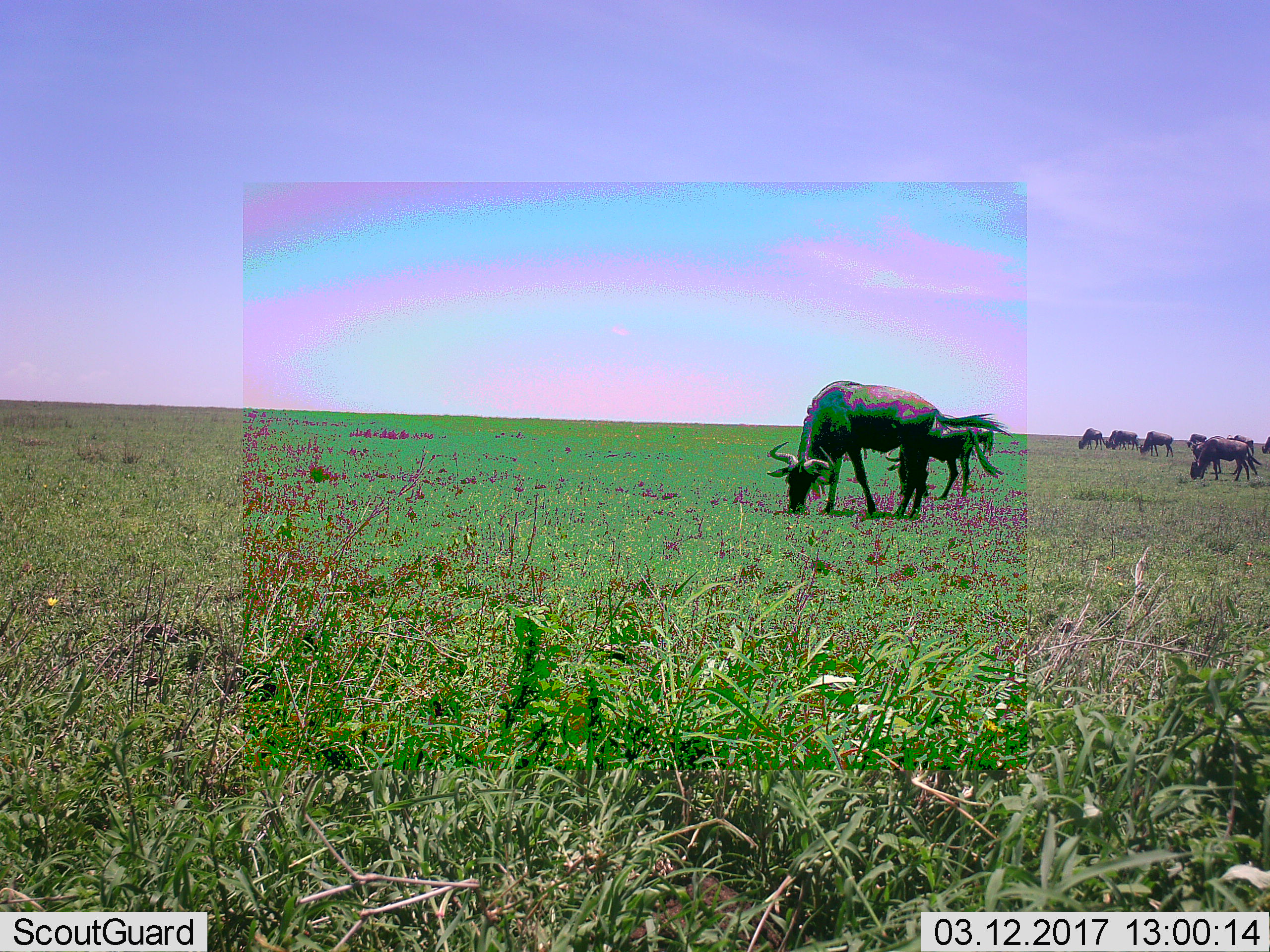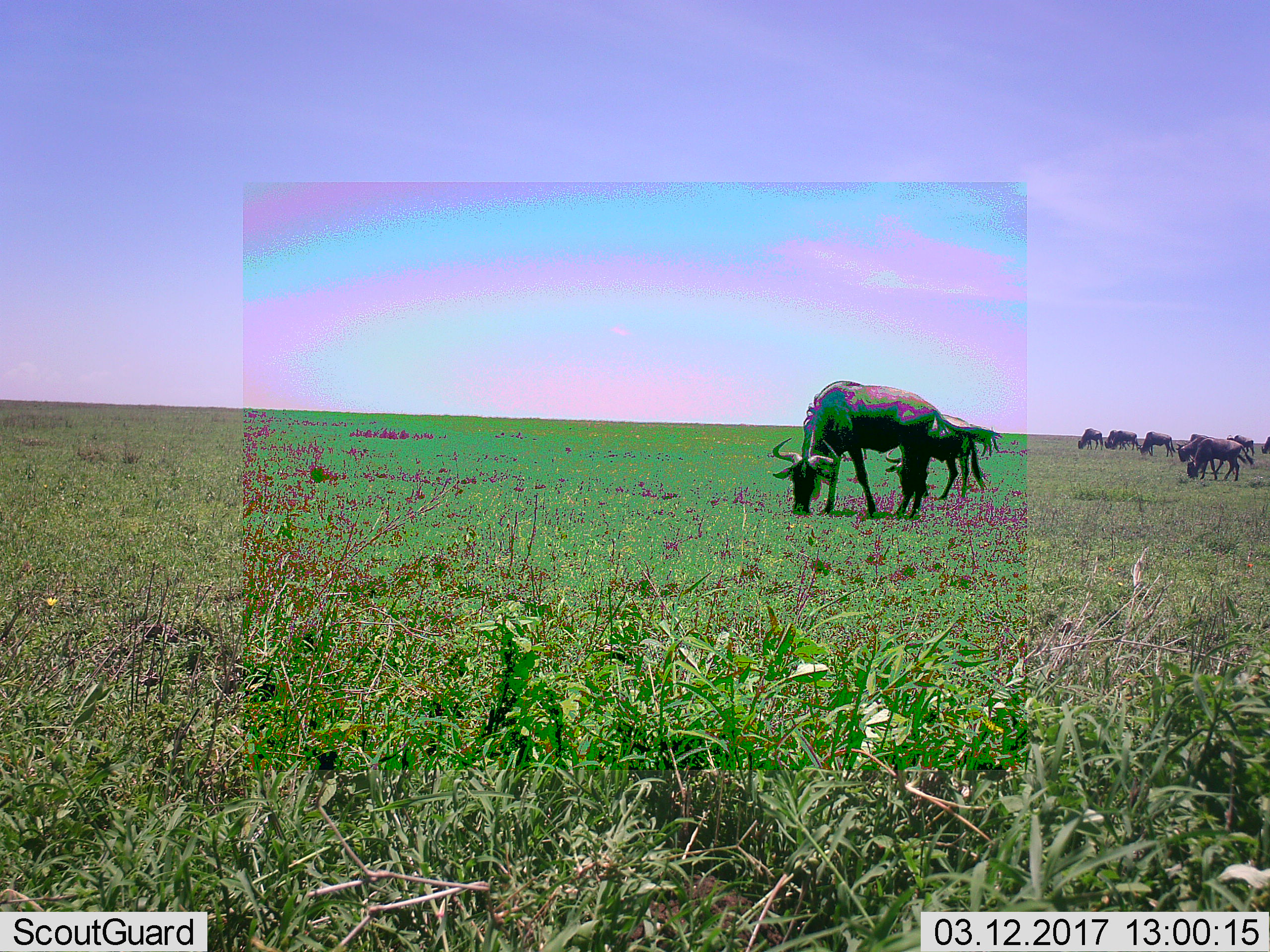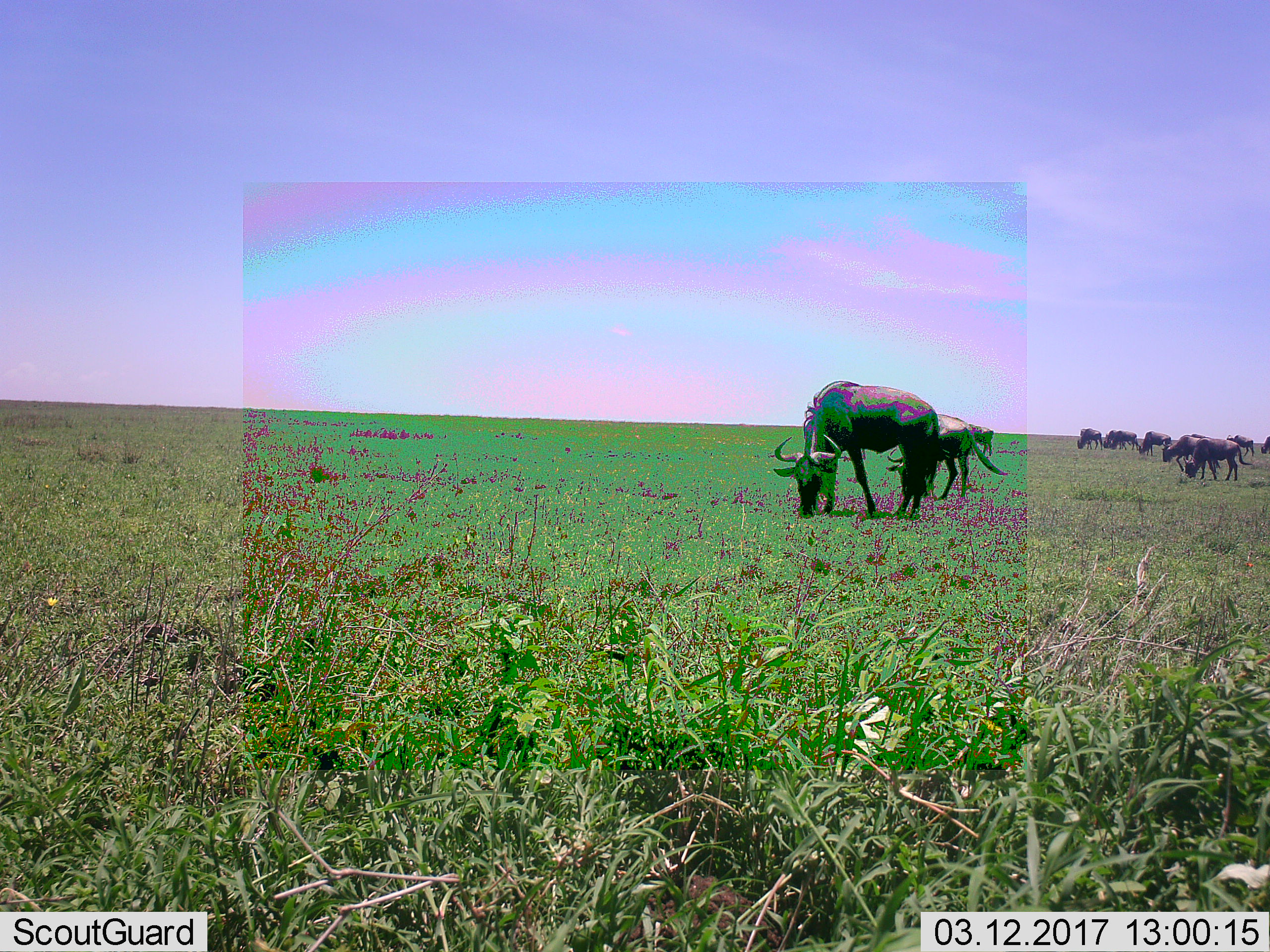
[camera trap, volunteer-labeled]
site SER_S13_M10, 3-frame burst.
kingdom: Animalia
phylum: Chordata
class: Mammalia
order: Artiodactyla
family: Bovidae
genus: Connochaetes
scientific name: Connochaetes taurinus taurinus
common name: blue wildebeest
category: wildebeestblue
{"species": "wildebeestblue (blue wildebeest) (Connochaetes taurinus taurinus)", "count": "10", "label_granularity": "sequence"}